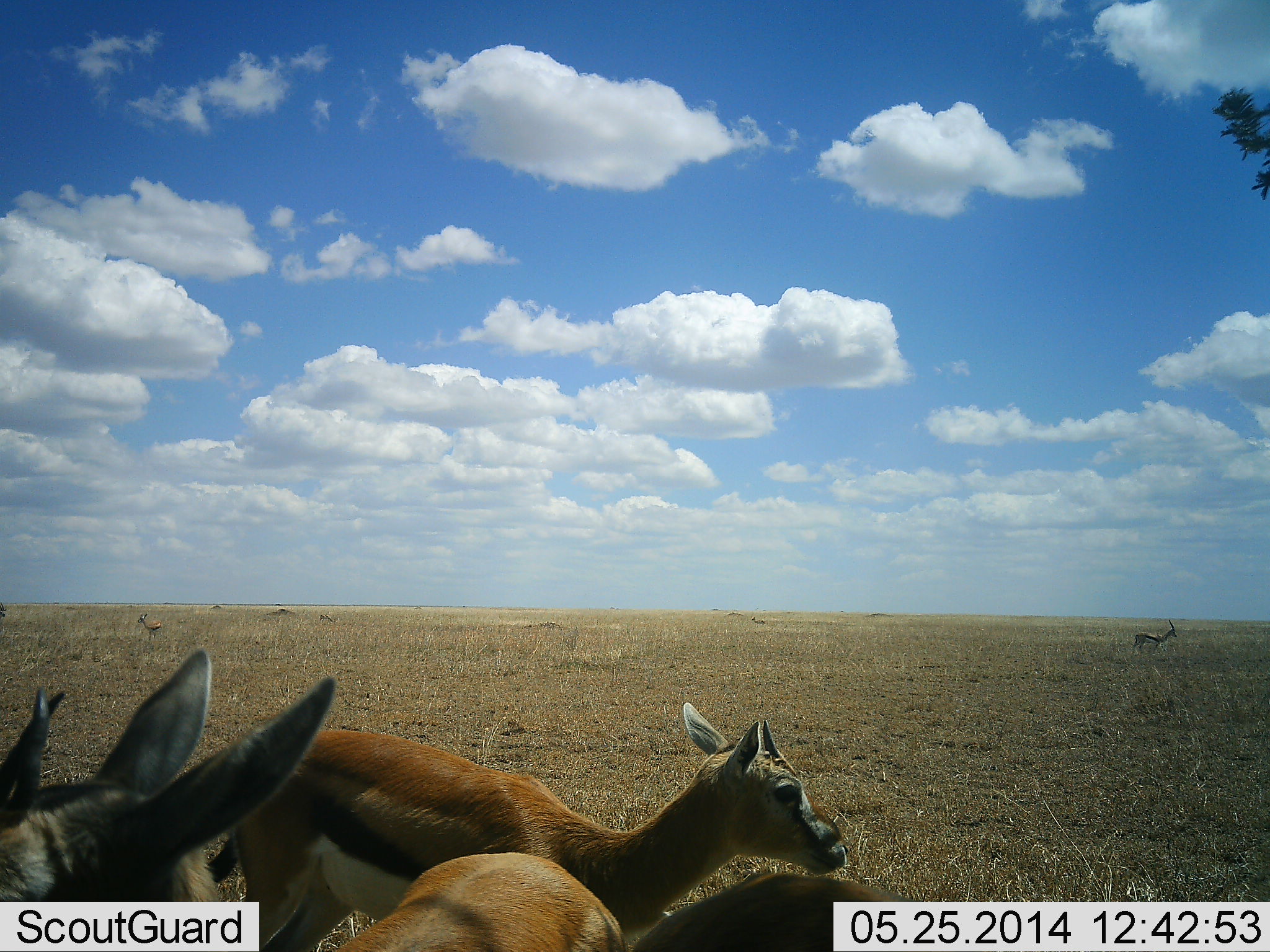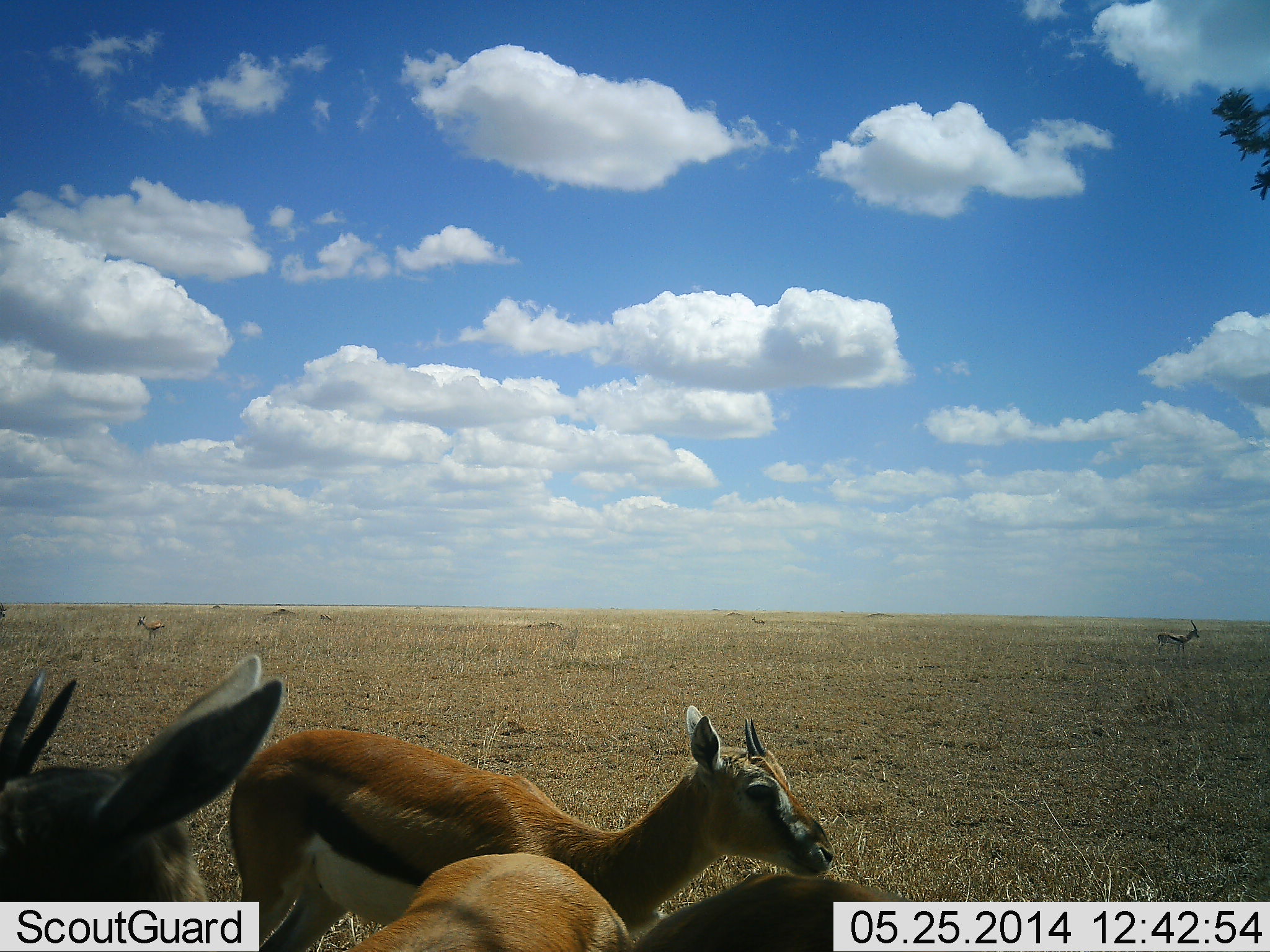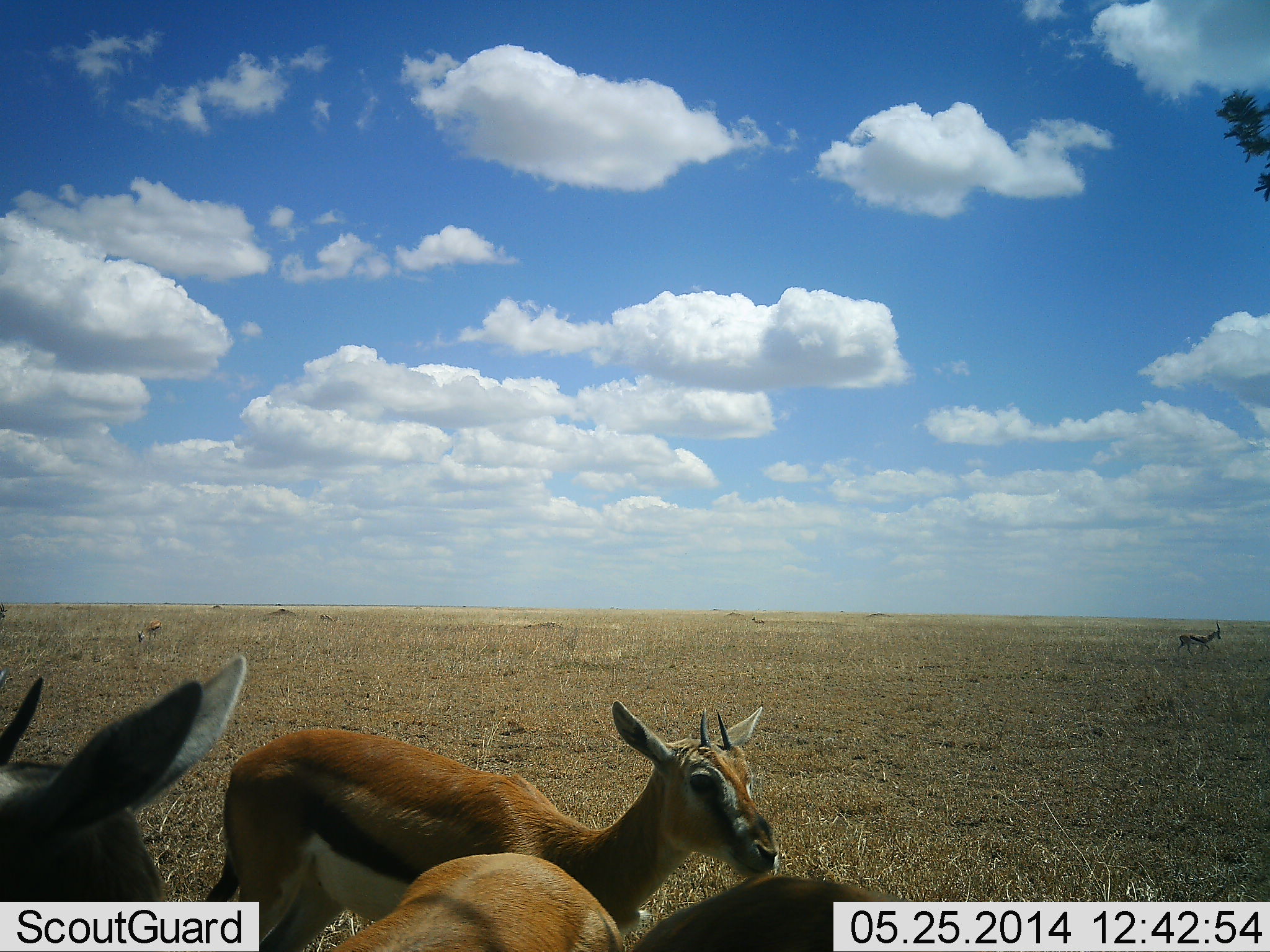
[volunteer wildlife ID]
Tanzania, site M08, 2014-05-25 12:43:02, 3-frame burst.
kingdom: Animalia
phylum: Chordata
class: Mammalia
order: Artiodactyla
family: Bovidae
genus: Eudorcas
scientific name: Eudorcas thomsonii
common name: thomson's gazelle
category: gazellethomsons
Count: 5.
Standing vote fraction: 100%.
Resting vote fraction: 0%.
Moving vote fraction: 11%.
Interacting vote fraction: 0%.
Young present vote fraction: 11%.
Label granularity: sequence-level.